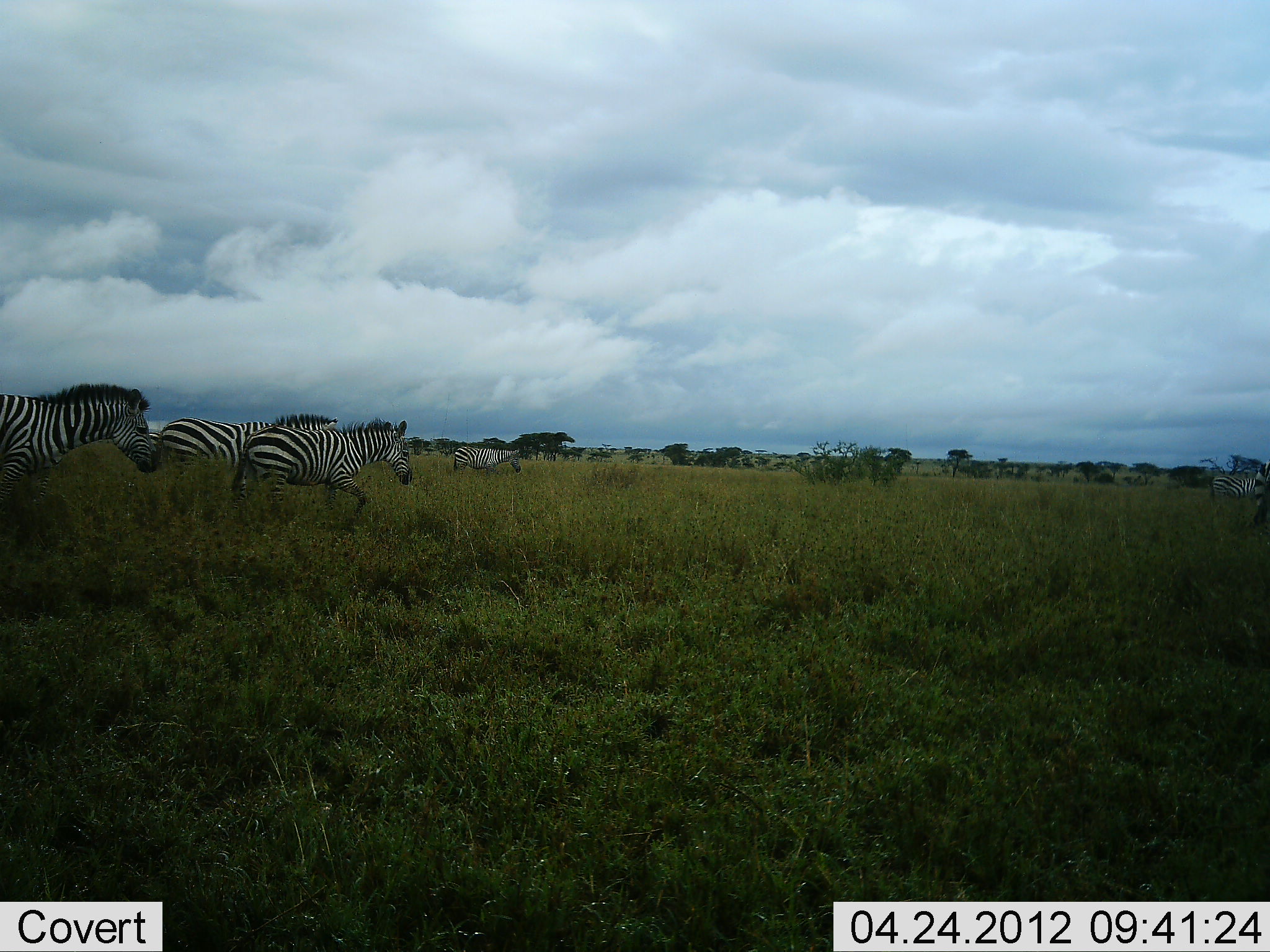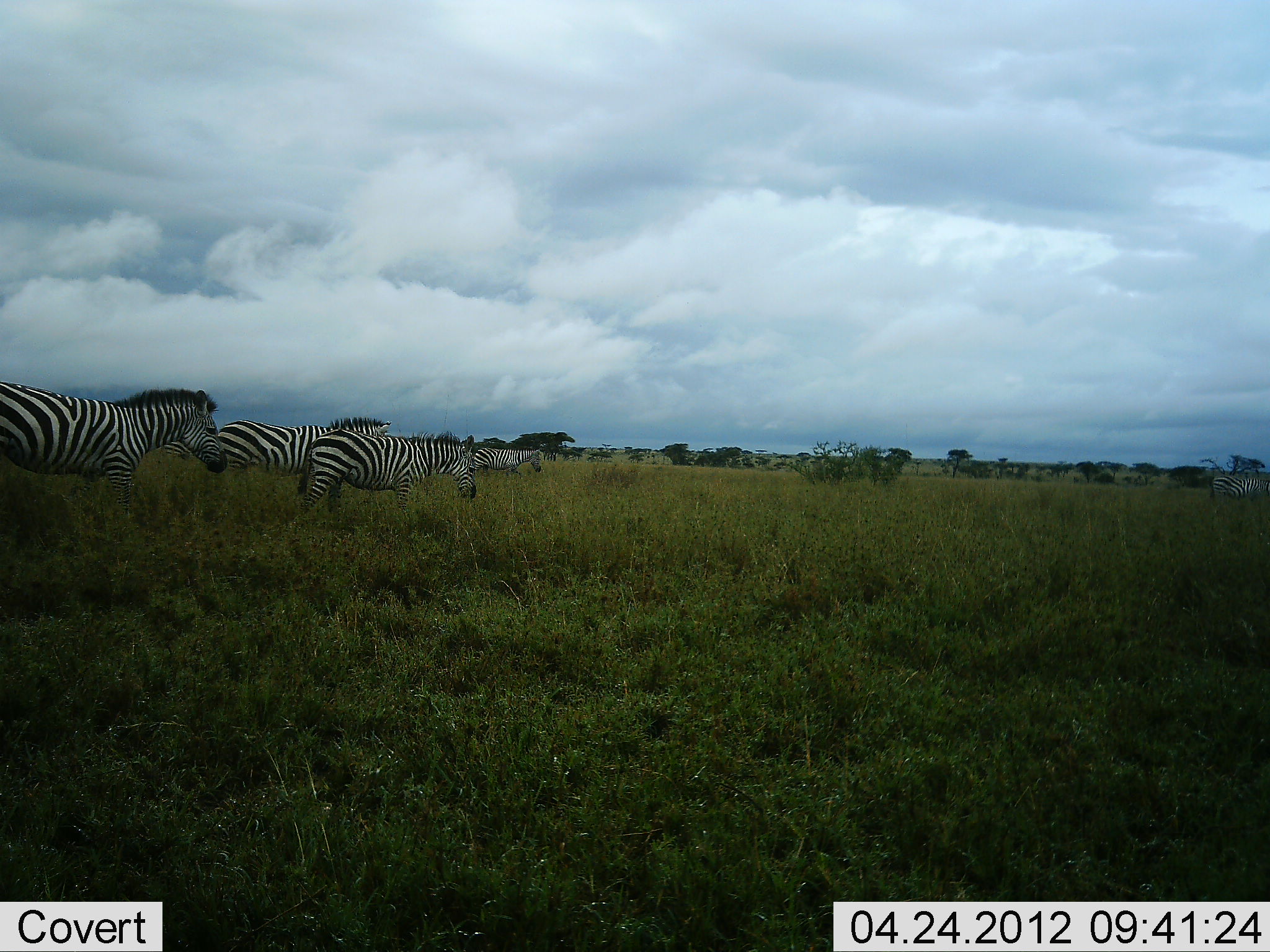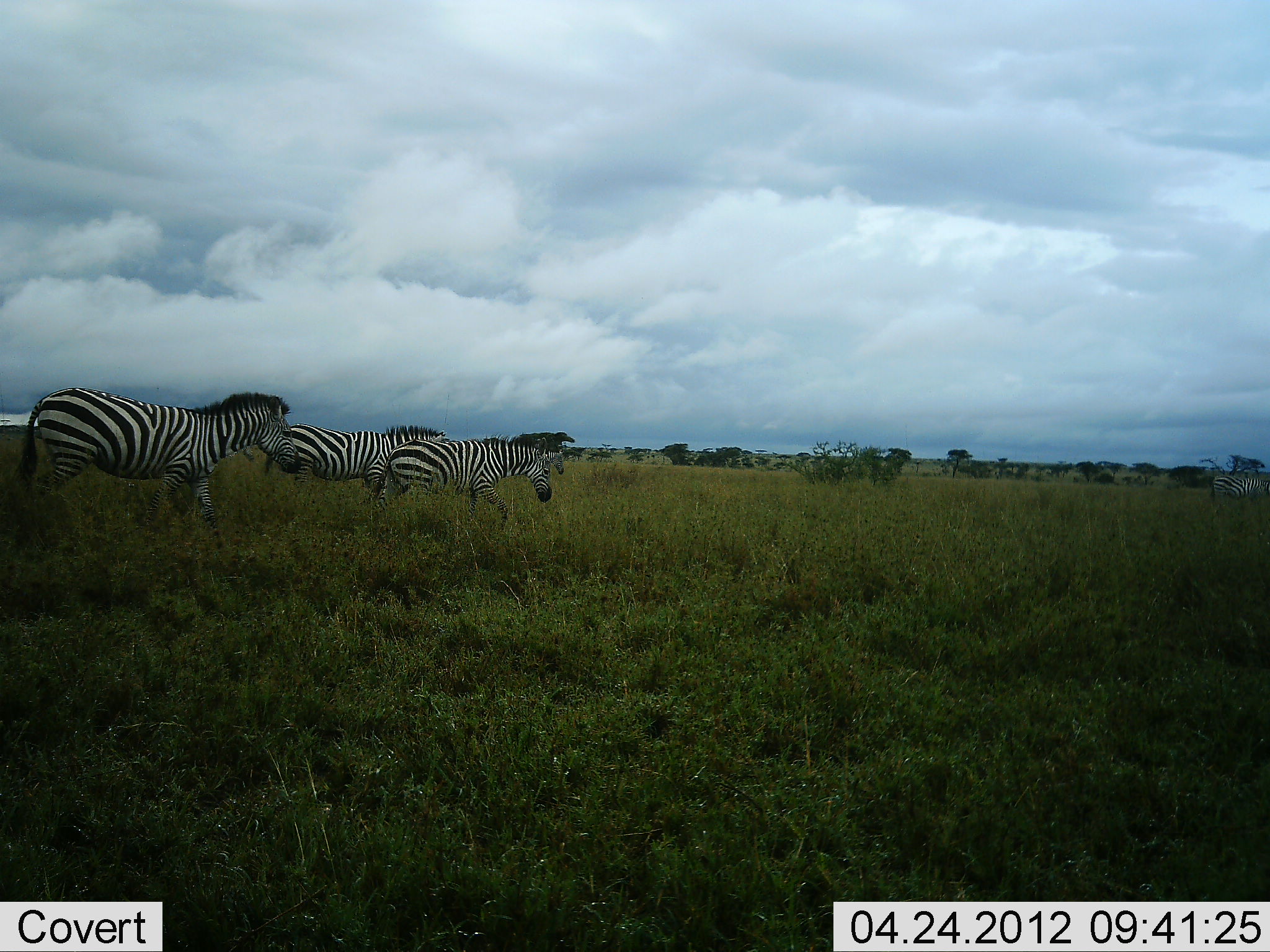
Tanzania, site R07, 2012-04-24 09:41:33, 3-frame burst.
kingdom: Animalia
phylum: Chordata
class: Mammalia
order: Perissodactyla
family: Equidae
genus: Equus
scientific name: Equus quagga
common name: plains zebra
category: zebra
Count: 5.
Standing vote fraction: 18%.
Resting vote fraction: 0%.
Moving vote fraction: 86%.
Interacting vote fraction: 0%.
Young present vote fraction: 0%.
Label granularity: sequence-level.